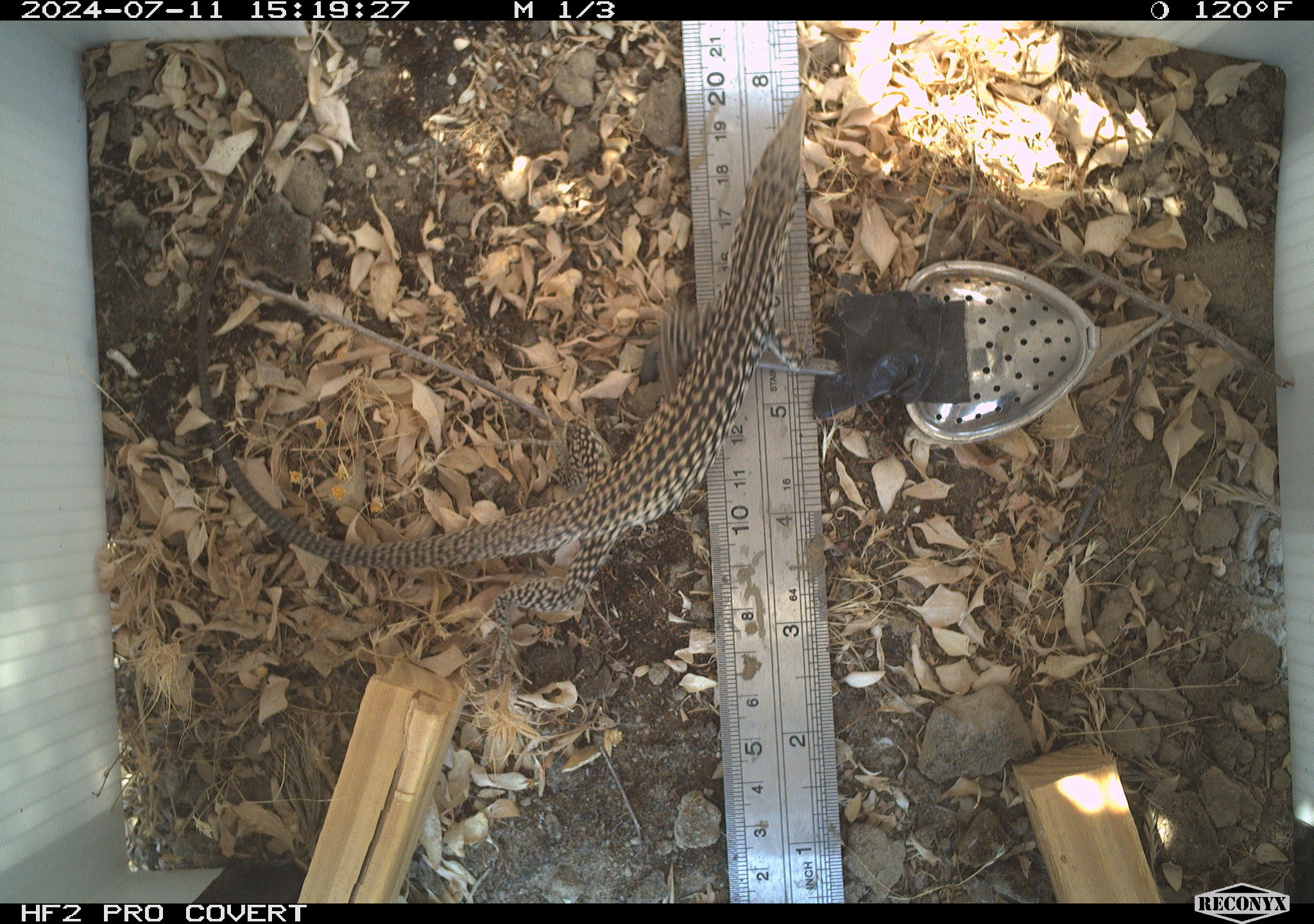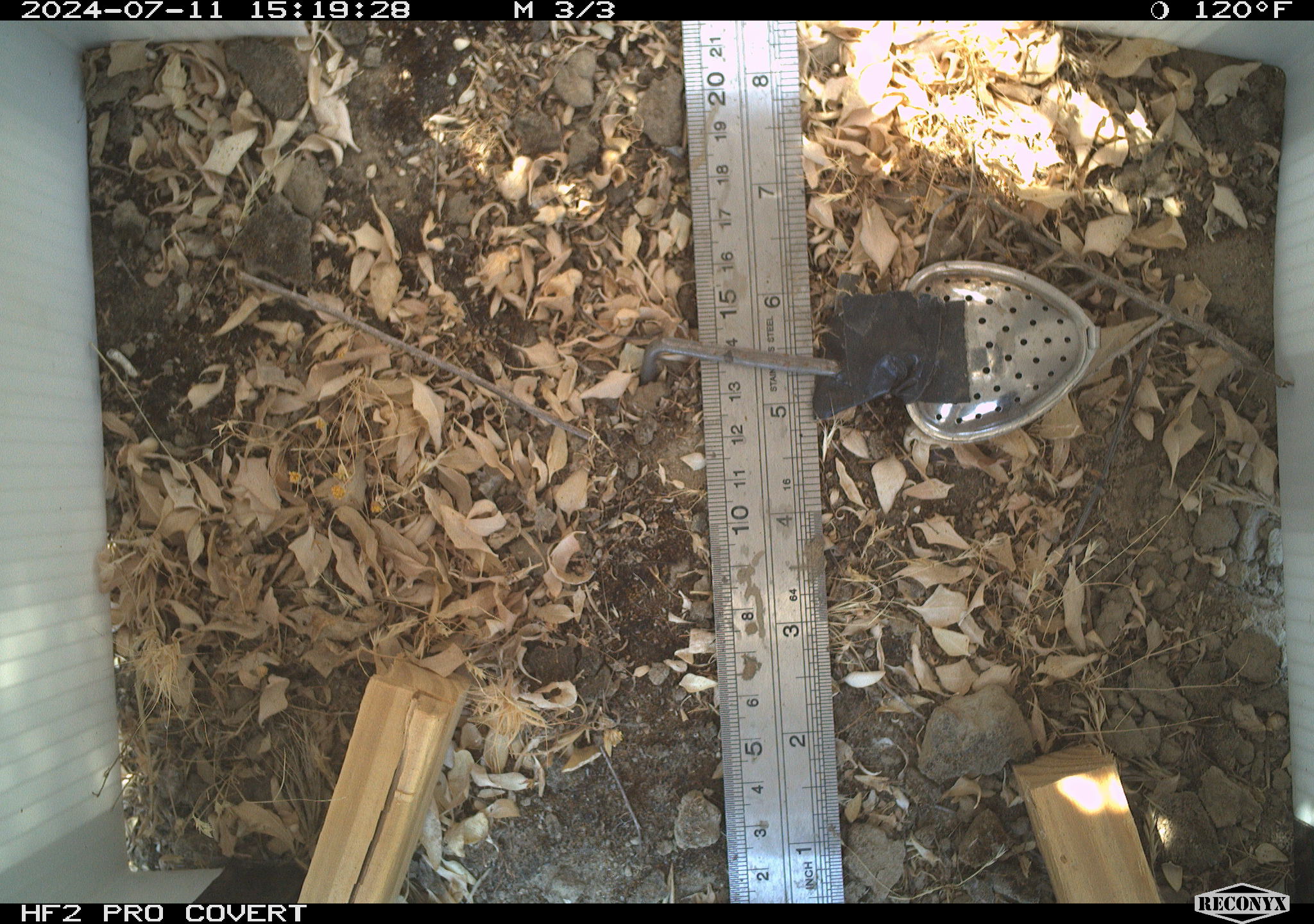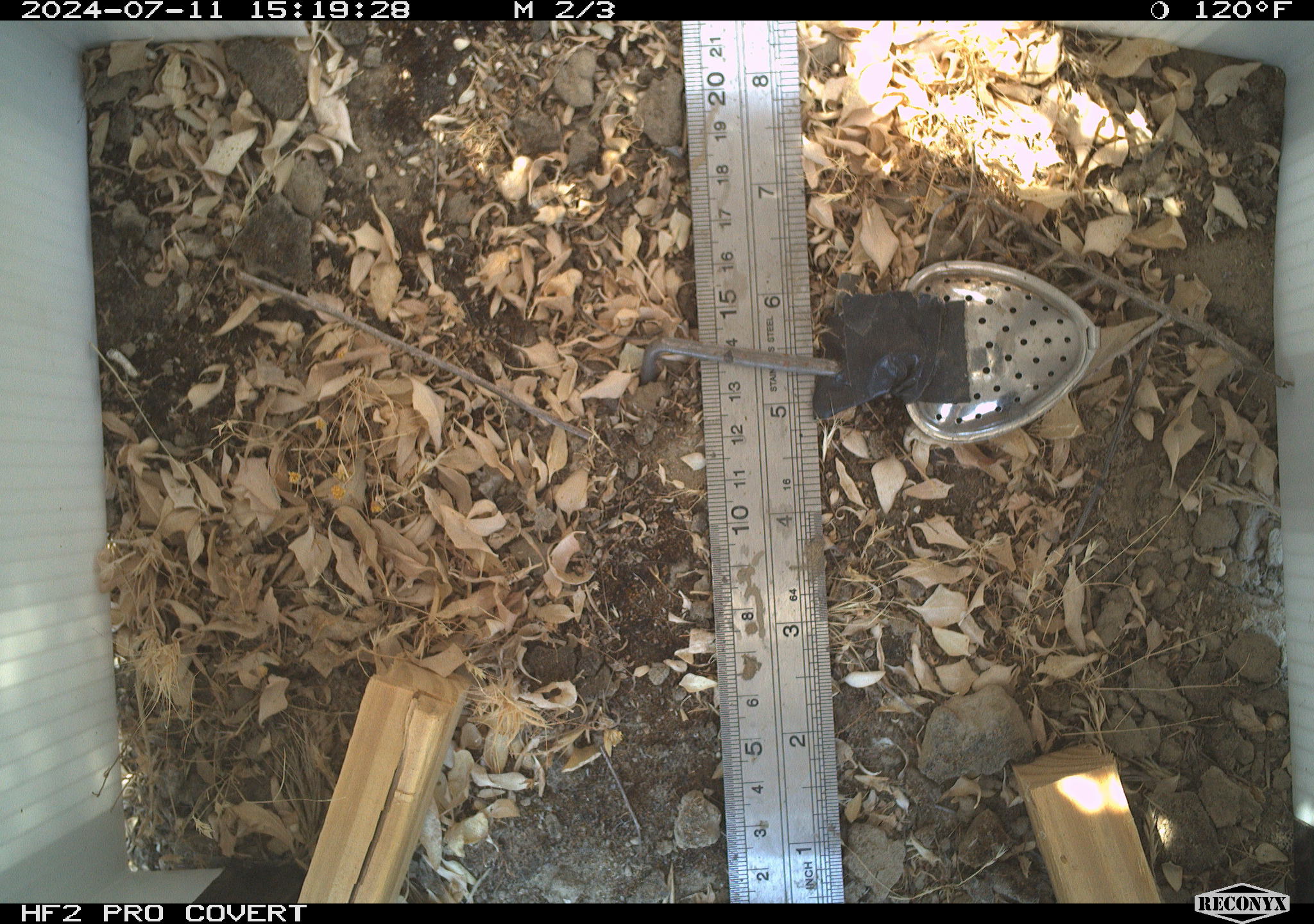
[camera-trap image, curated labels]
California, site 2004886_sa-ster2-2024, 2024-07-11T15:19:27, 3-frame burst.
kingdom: Animalia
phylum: Chordata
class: Reptilia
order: Squamata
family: Teiidae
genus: Aspidoscelis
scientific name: Aspidoscelis tigris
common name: western whiptail